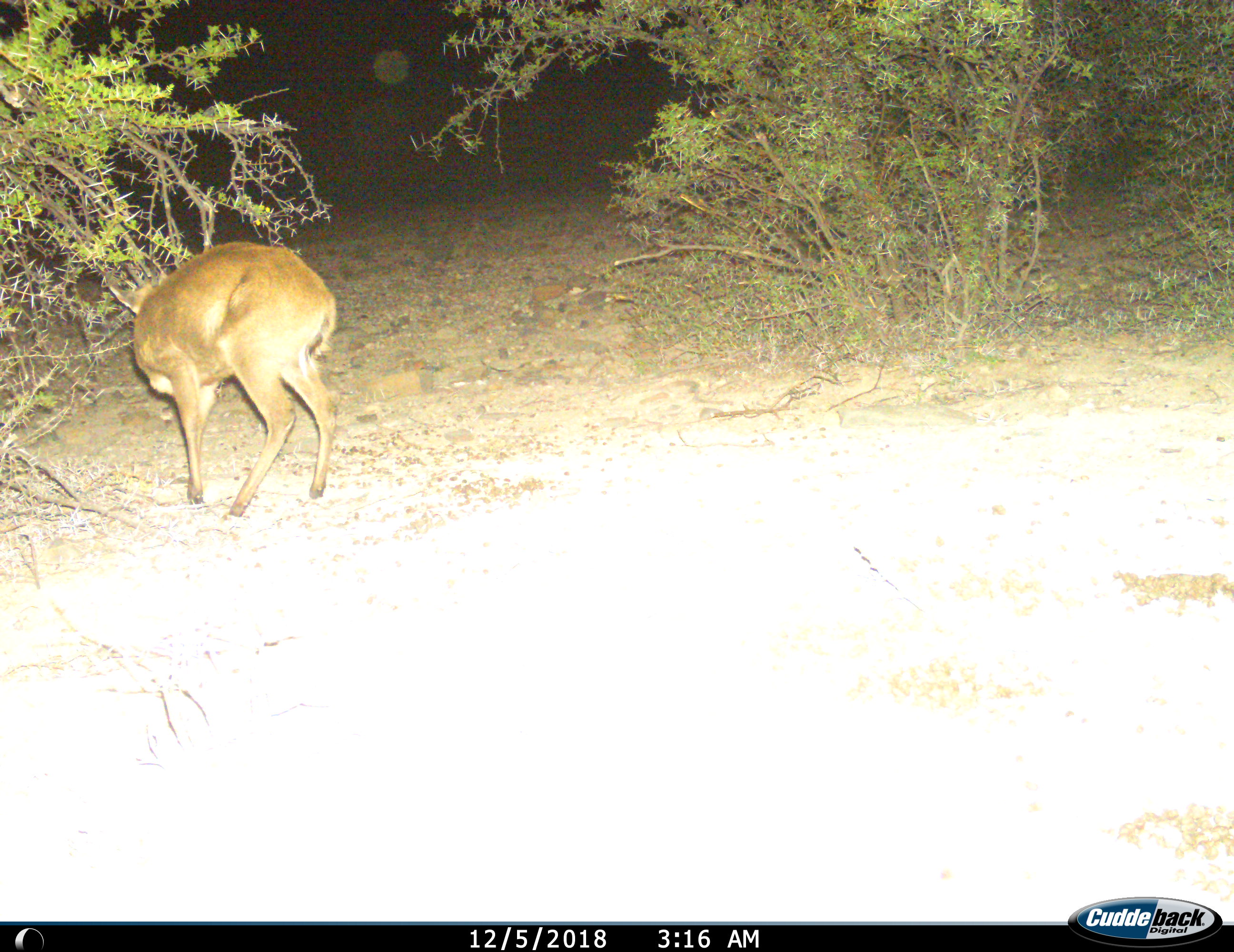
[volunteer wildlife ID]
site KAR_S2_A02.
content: unidentified animal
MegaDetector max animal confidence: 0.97